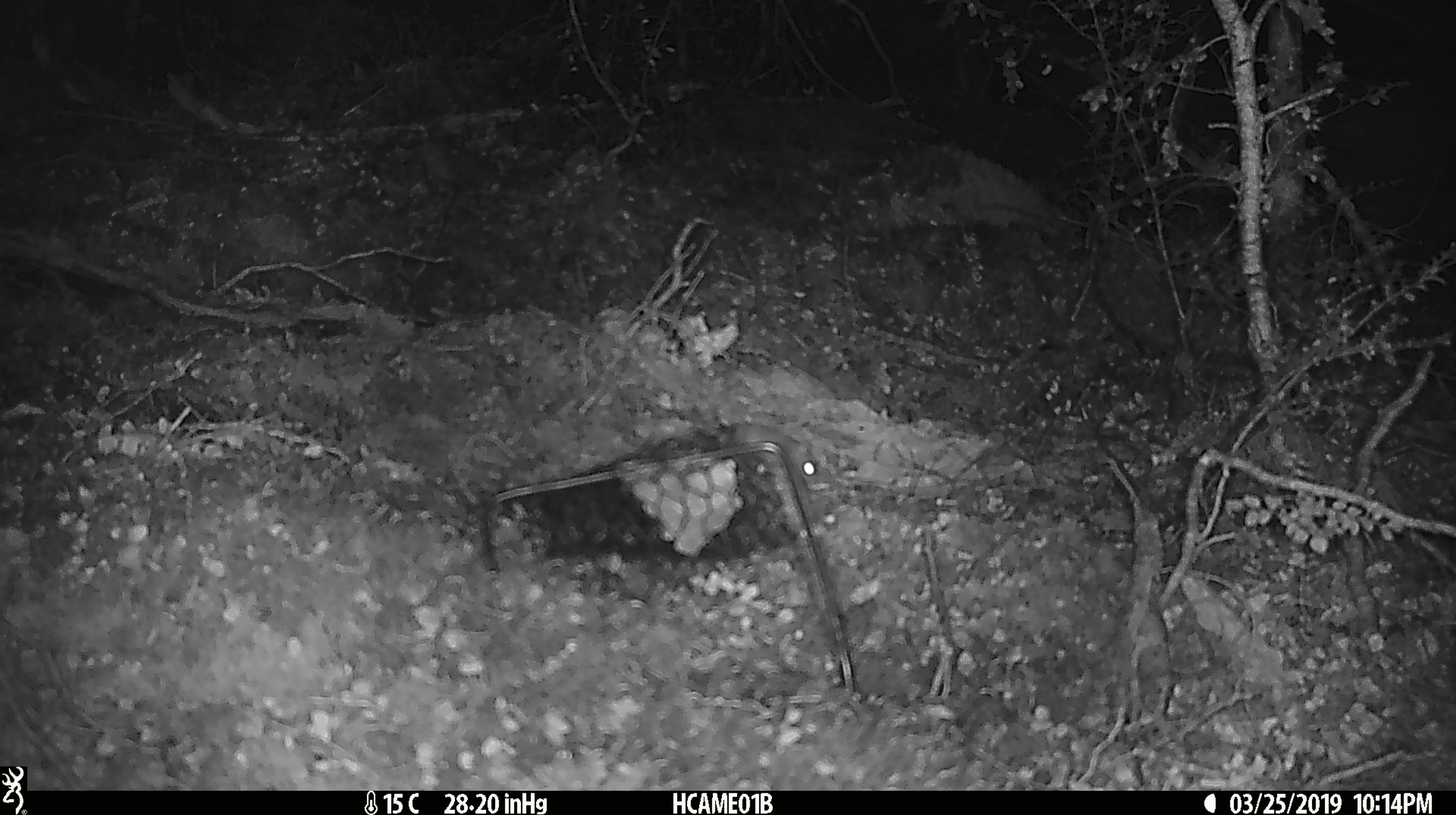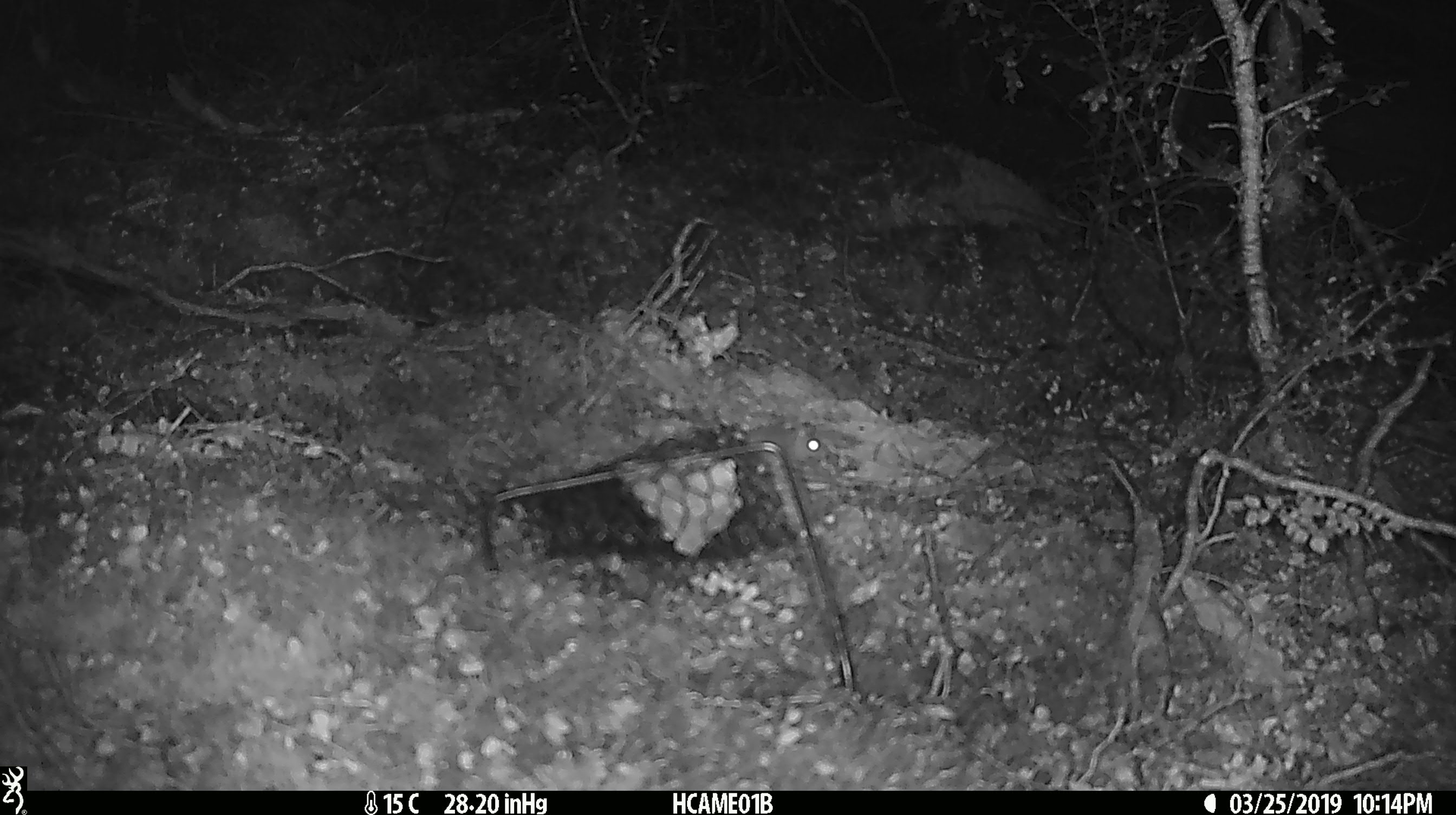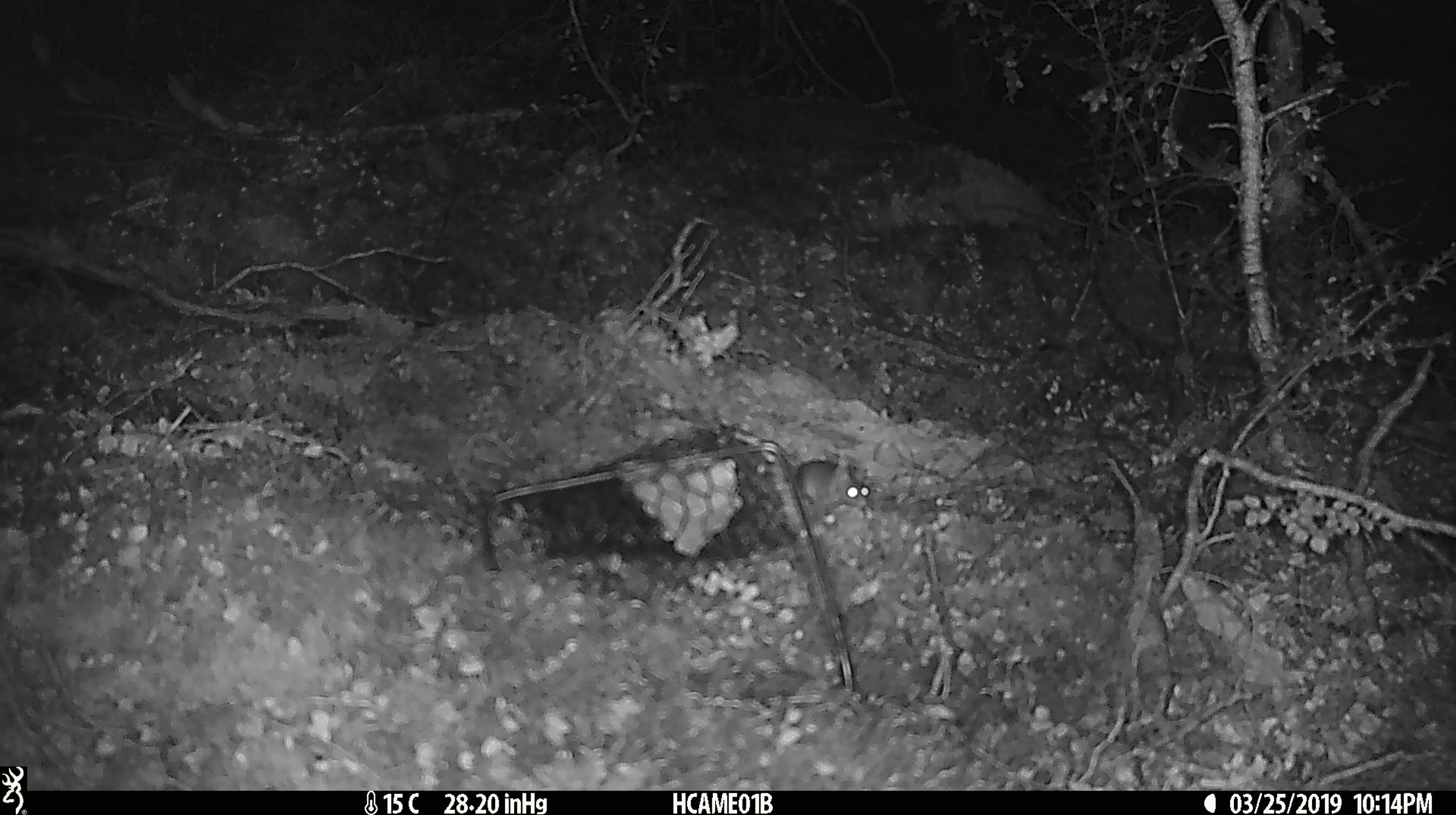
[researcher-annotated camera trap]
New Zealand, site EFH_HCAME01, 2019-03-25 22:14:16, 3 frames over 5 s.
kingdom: Animalia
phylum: Chordata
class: Mammalia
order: Rodentia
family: Muridae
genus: Mus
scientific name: Mus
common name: mouse